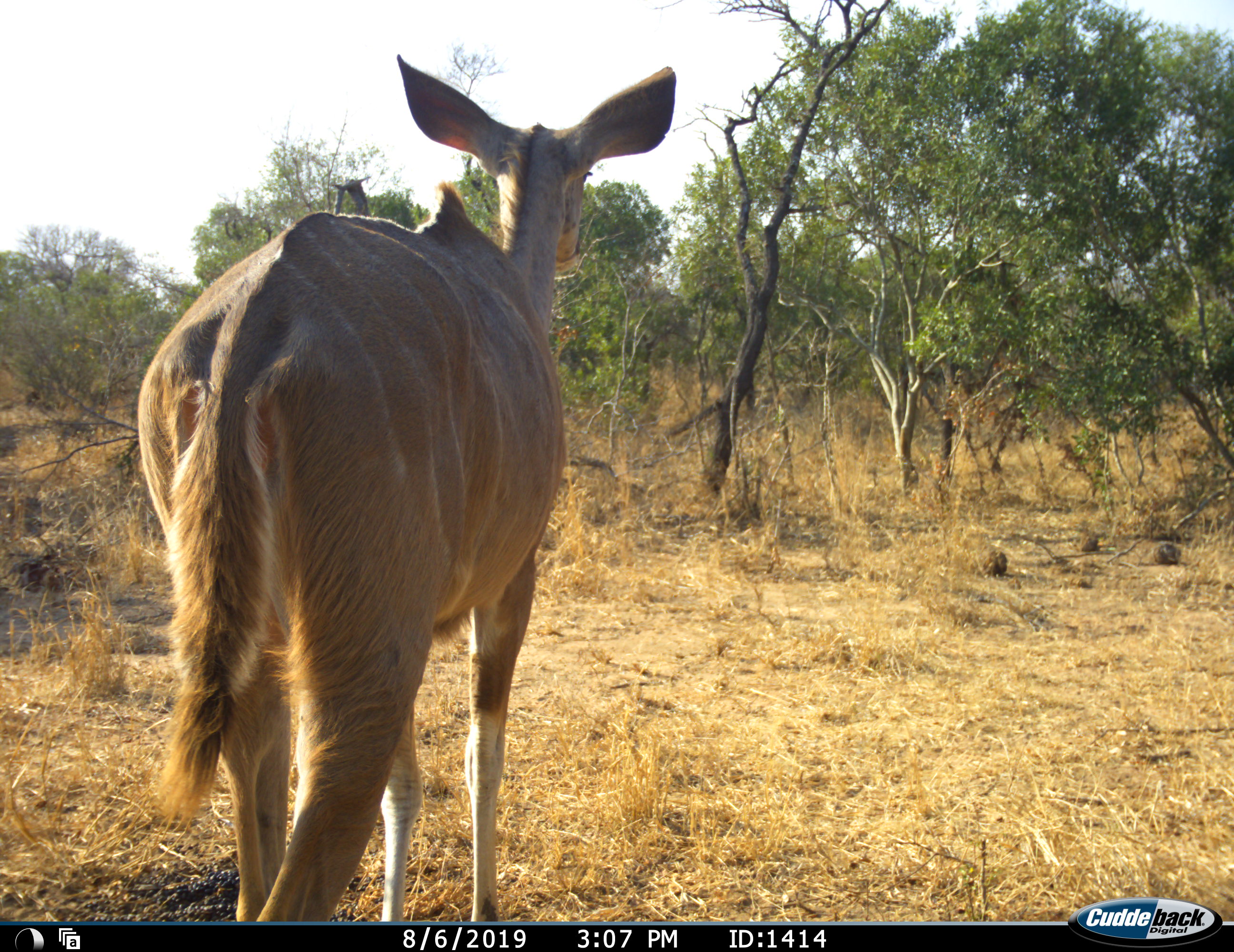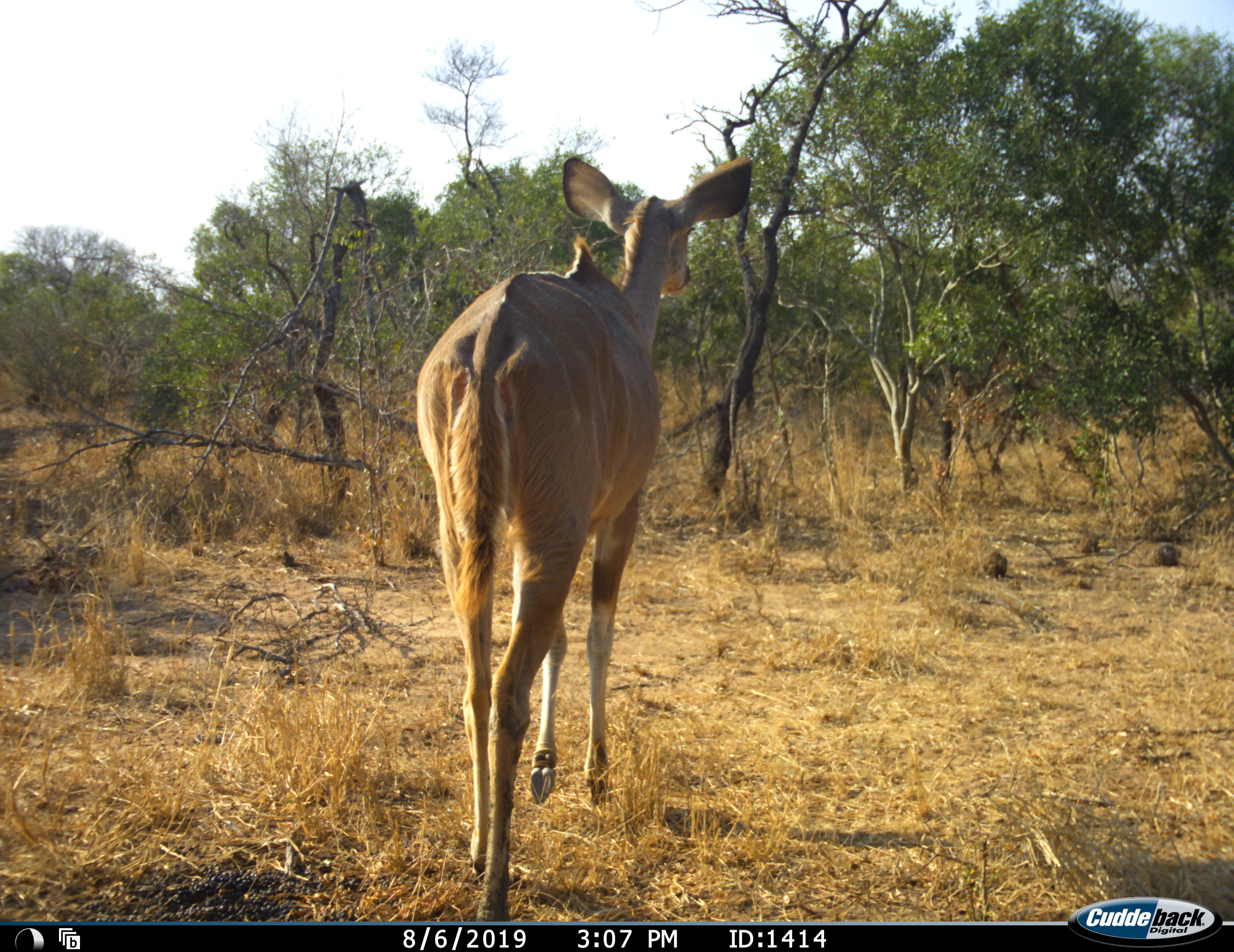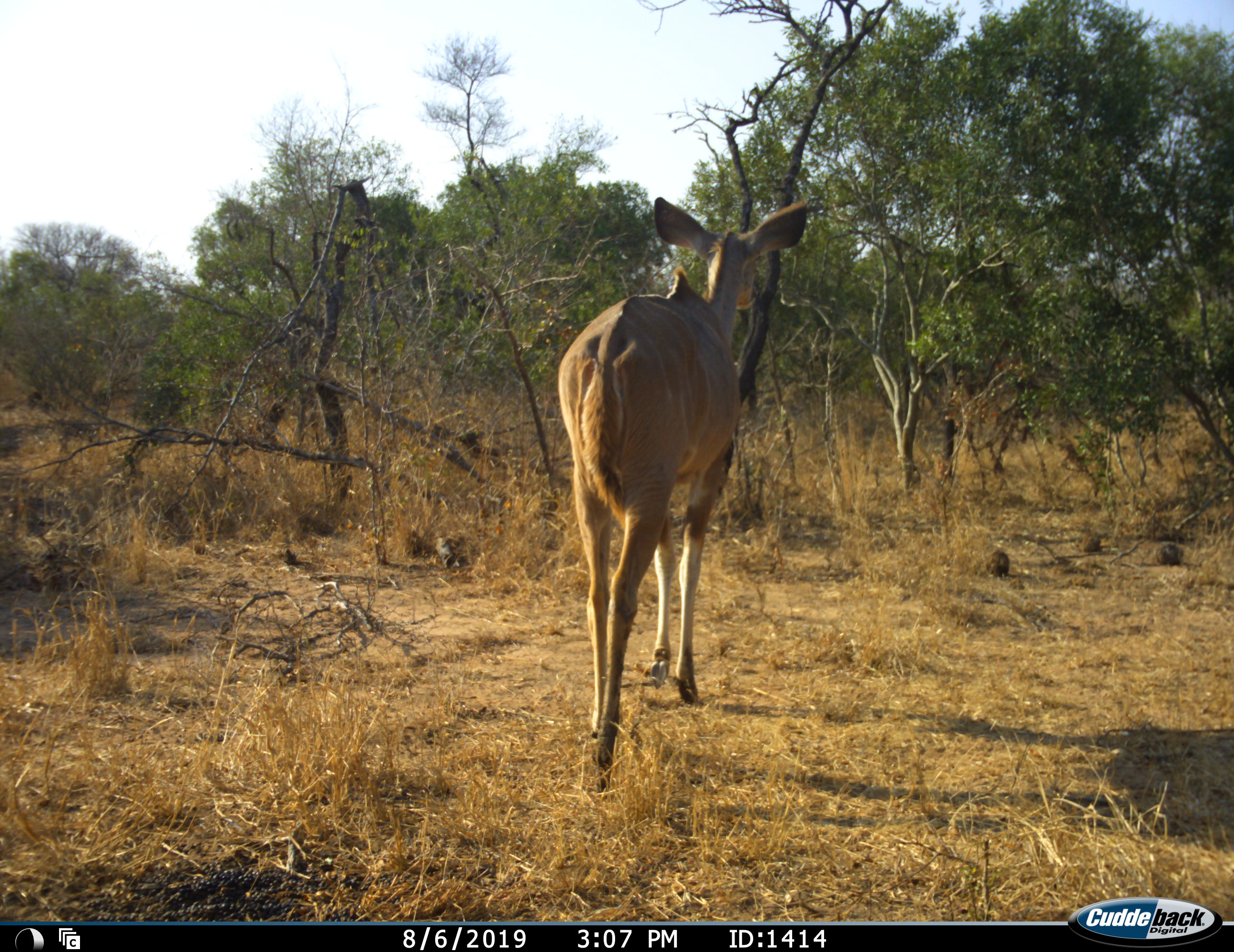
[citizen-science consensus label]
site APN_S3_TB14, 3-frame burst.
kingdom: Animalia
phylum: Chordata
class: Mammalia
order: Artiodactyla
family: Bovidae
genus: Tragelaphus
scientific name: Tragelaphus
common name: kudu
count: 1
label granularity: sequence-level